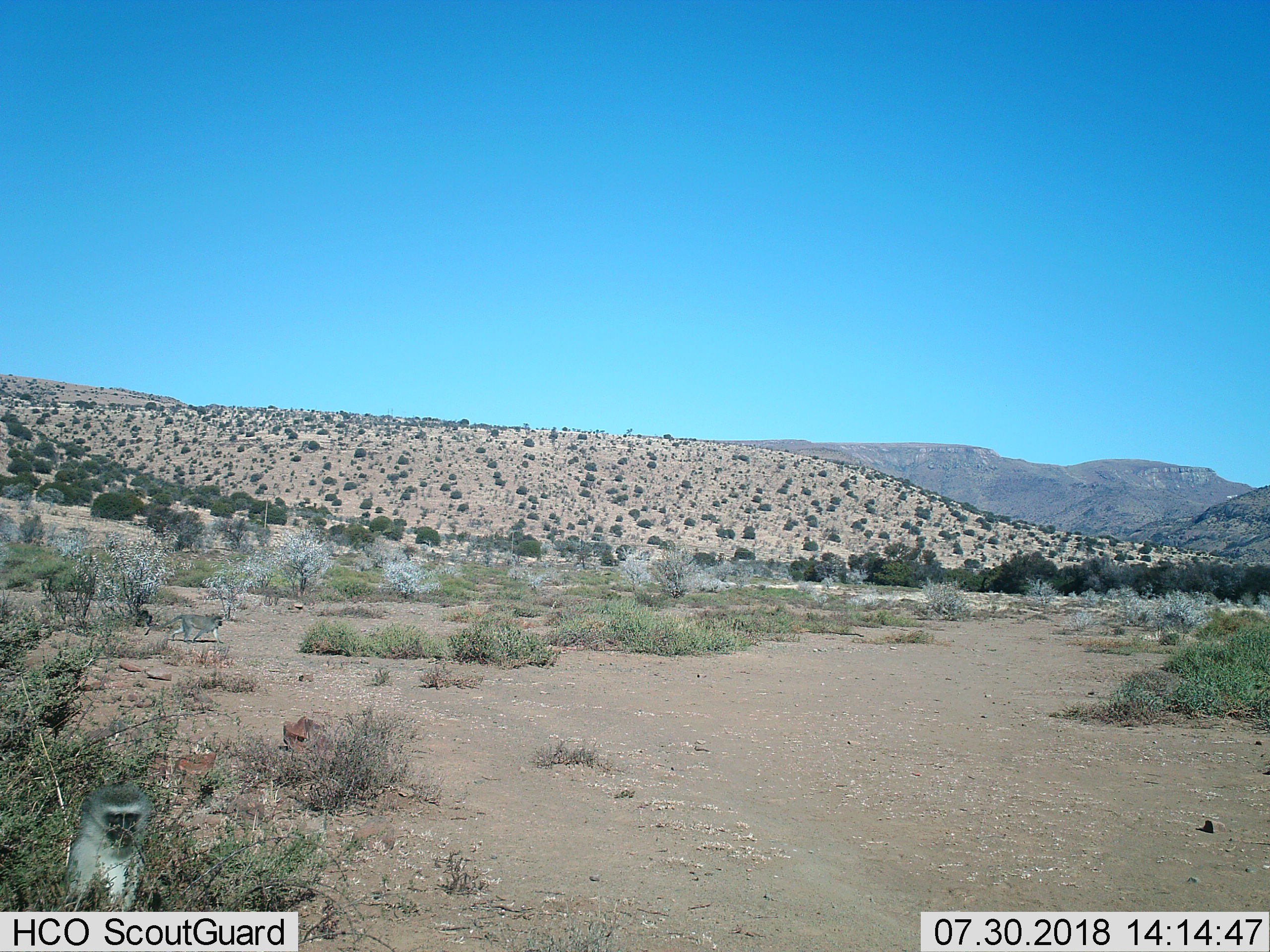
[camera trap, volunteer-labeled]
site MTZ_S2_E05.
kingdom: Animalia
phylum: Chordata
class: Mammalia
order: Primates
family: Cercopithecidae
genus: Chlorocebus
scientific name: Chlorocebus pygerythrus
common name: vervet monkey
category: monkeyvervet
Monkeyvervet (vervet monkey) (Chlorocebus pygerythrus), count 2. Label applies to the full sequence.